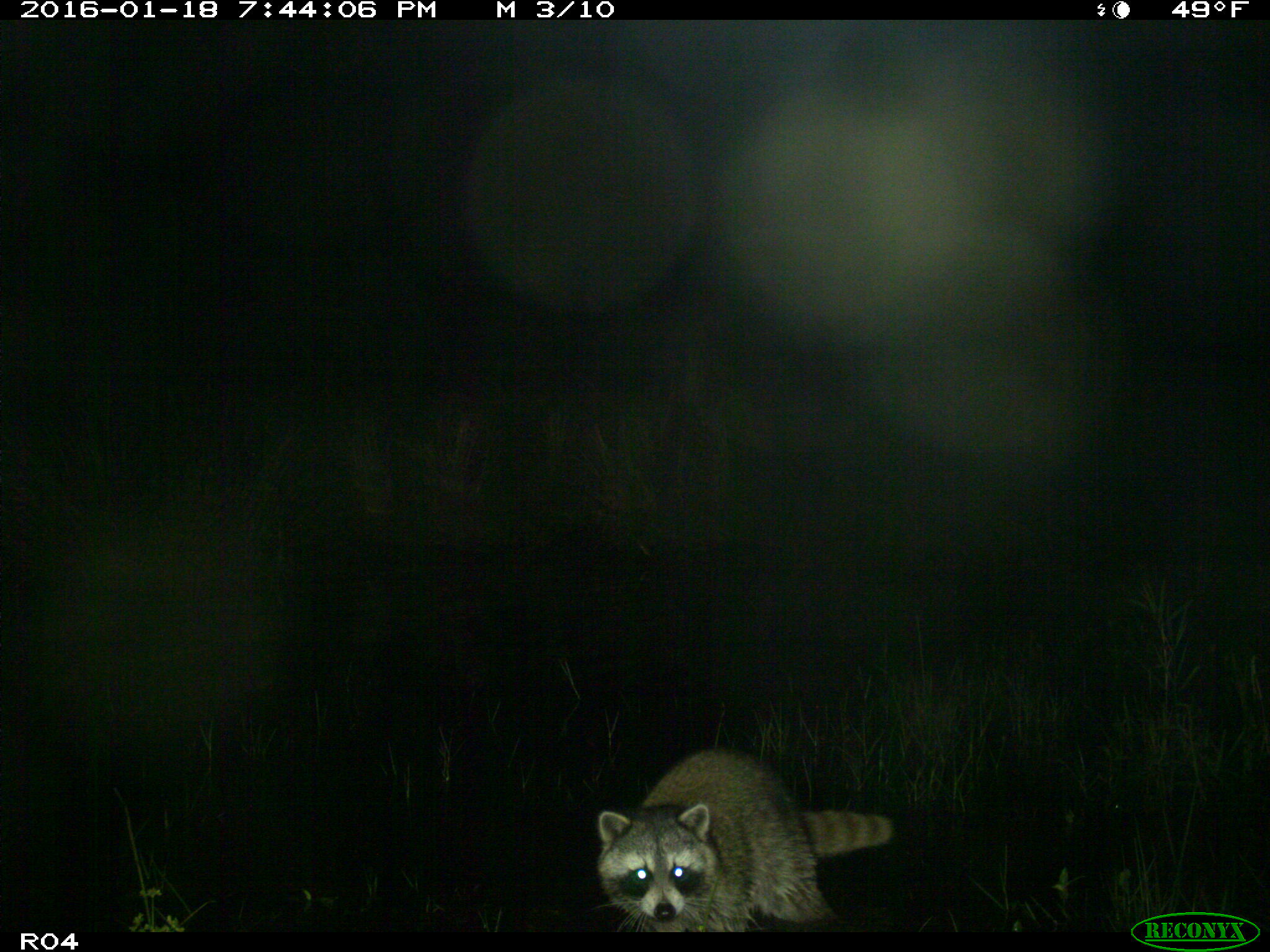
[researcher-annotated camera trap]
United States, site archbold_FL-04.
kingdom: Animalia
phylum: Chordata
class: Mammalia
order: Carnivora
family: Procyonidae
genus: Procyon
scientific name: Procyon lotor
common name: common raccoon